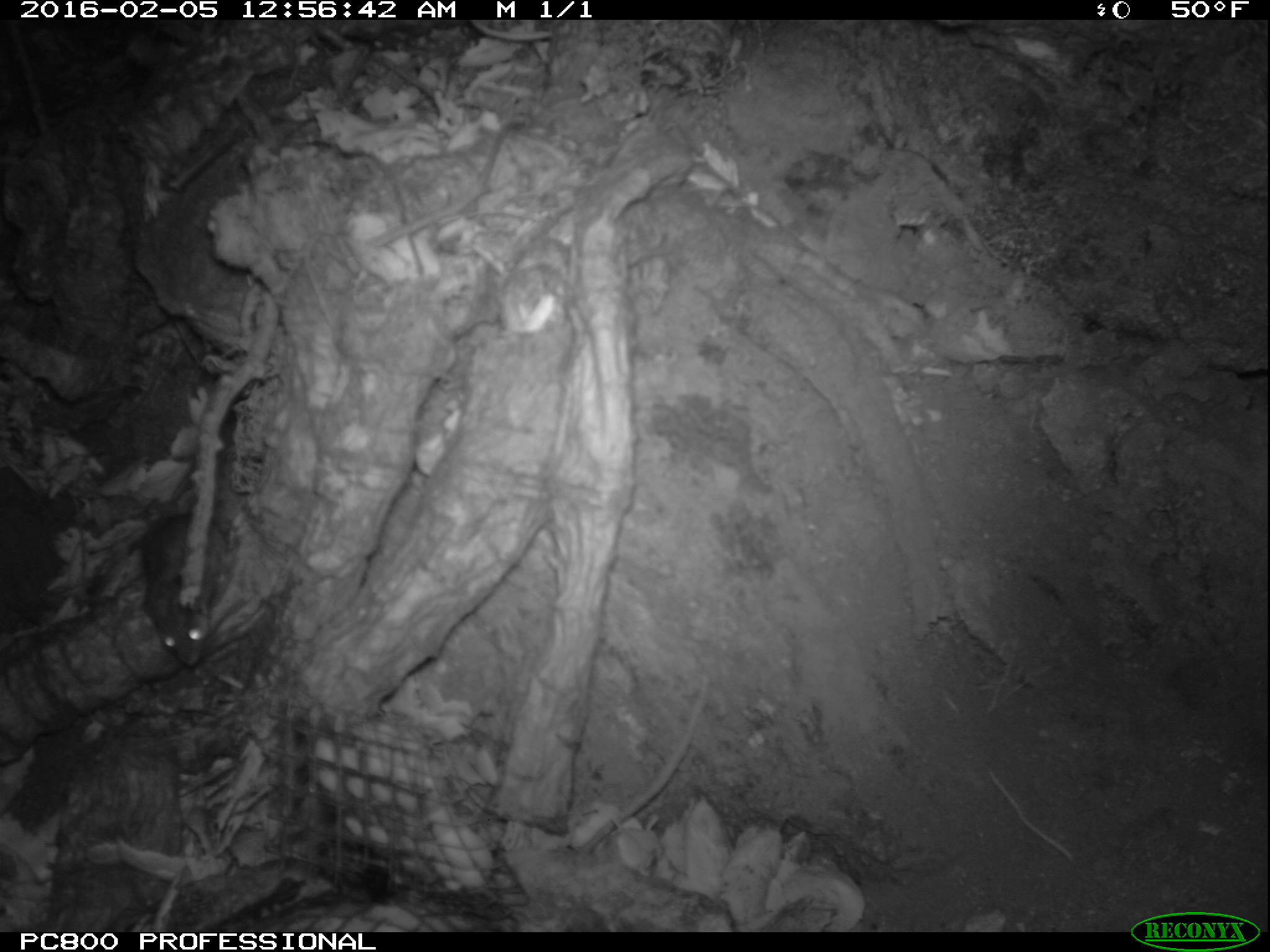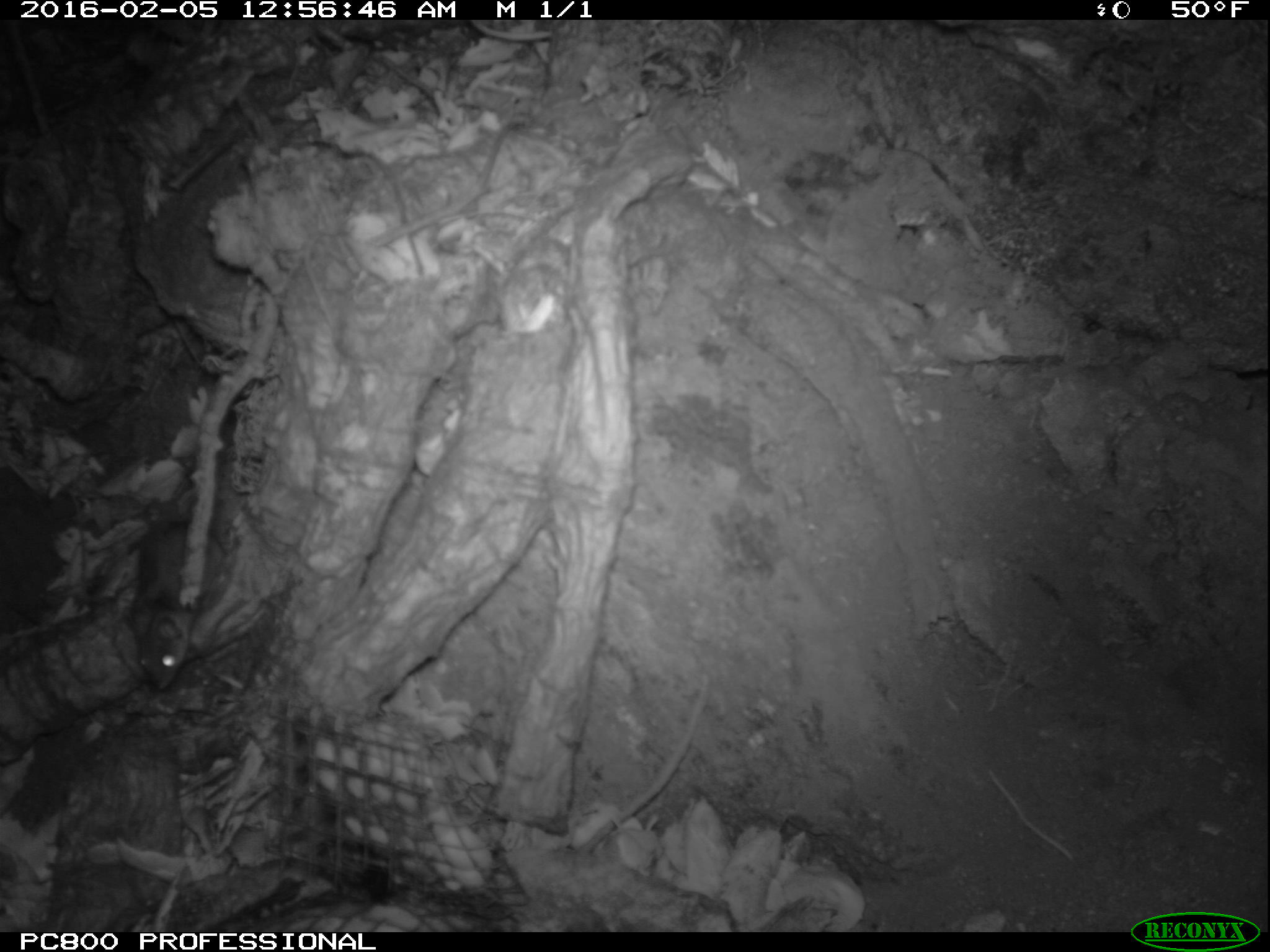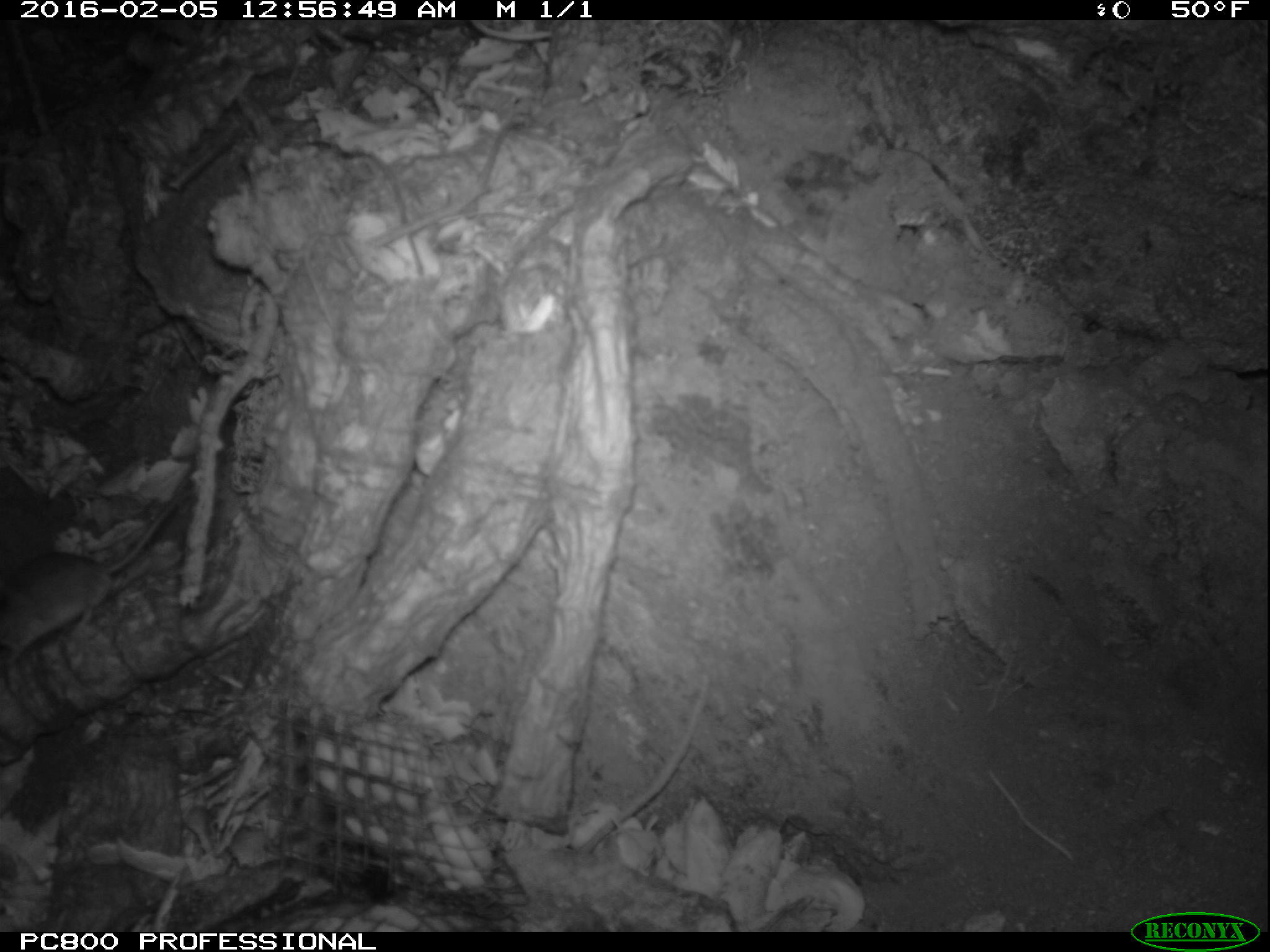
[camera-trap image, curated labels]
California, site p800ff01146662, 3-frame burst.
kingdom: Animalia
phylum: Chordata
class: Mammalia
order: Rodentia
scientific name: Rodentia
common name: rodent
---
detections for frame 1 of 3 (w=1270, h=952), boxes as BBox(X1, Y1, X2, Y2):
rodent: BBox(138, 486, 228, 665)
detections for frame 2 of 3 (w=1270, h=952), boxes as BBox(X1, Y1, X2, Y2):
rodent: BBox(125, 468, 223, 694)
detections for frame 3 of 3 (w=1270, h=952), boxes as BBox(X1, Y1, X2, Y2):
rodent: BBox(0, 488, 192, 667)